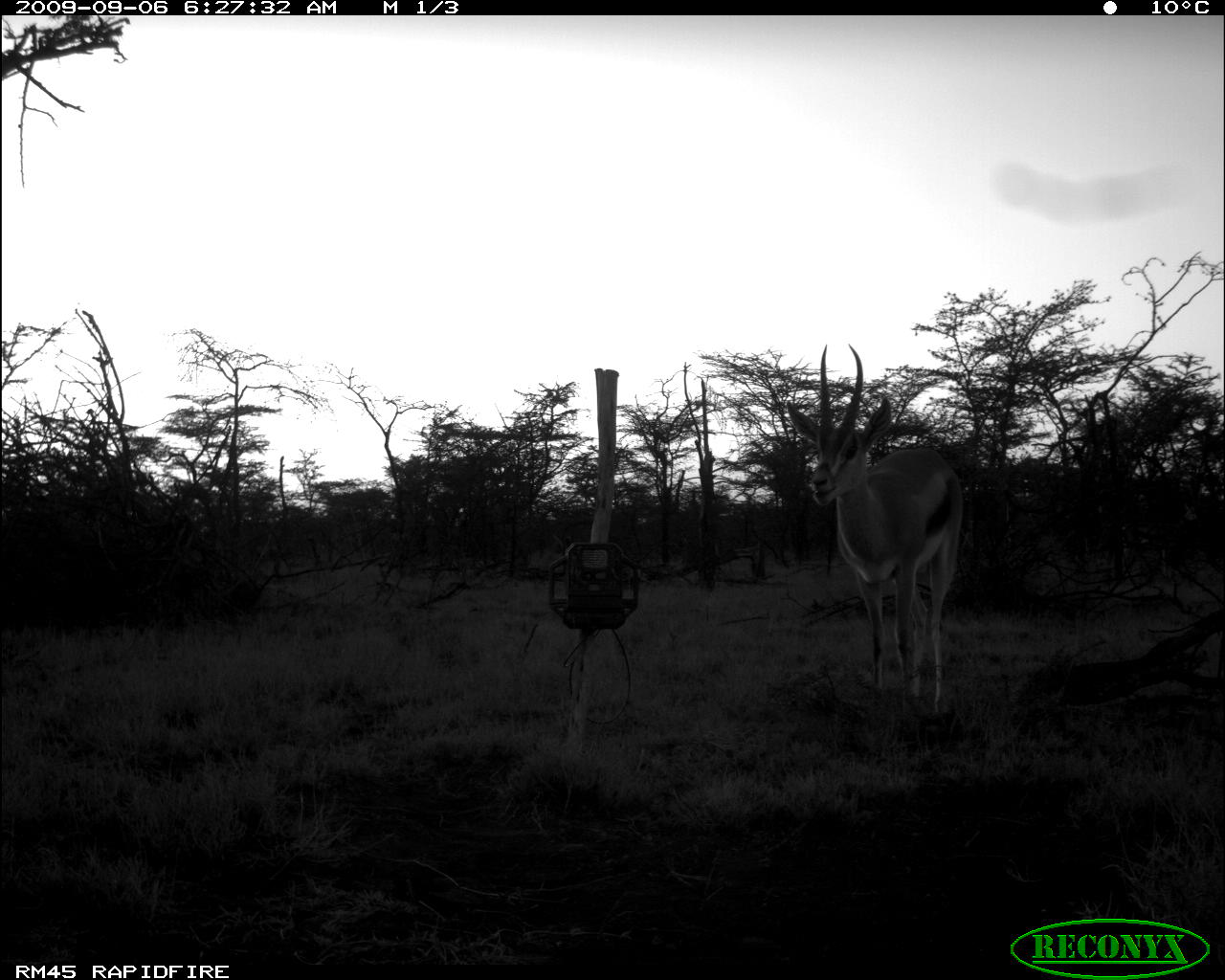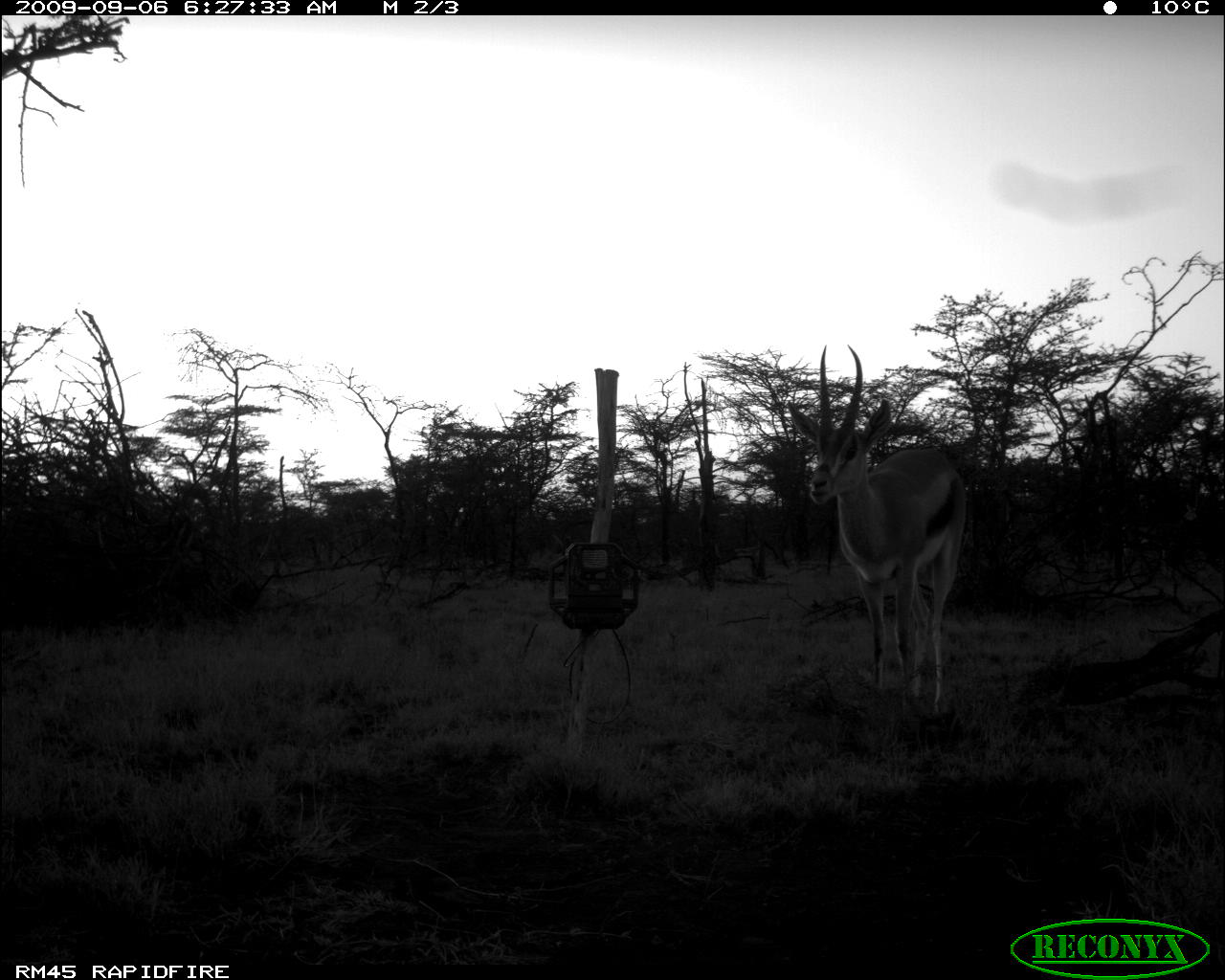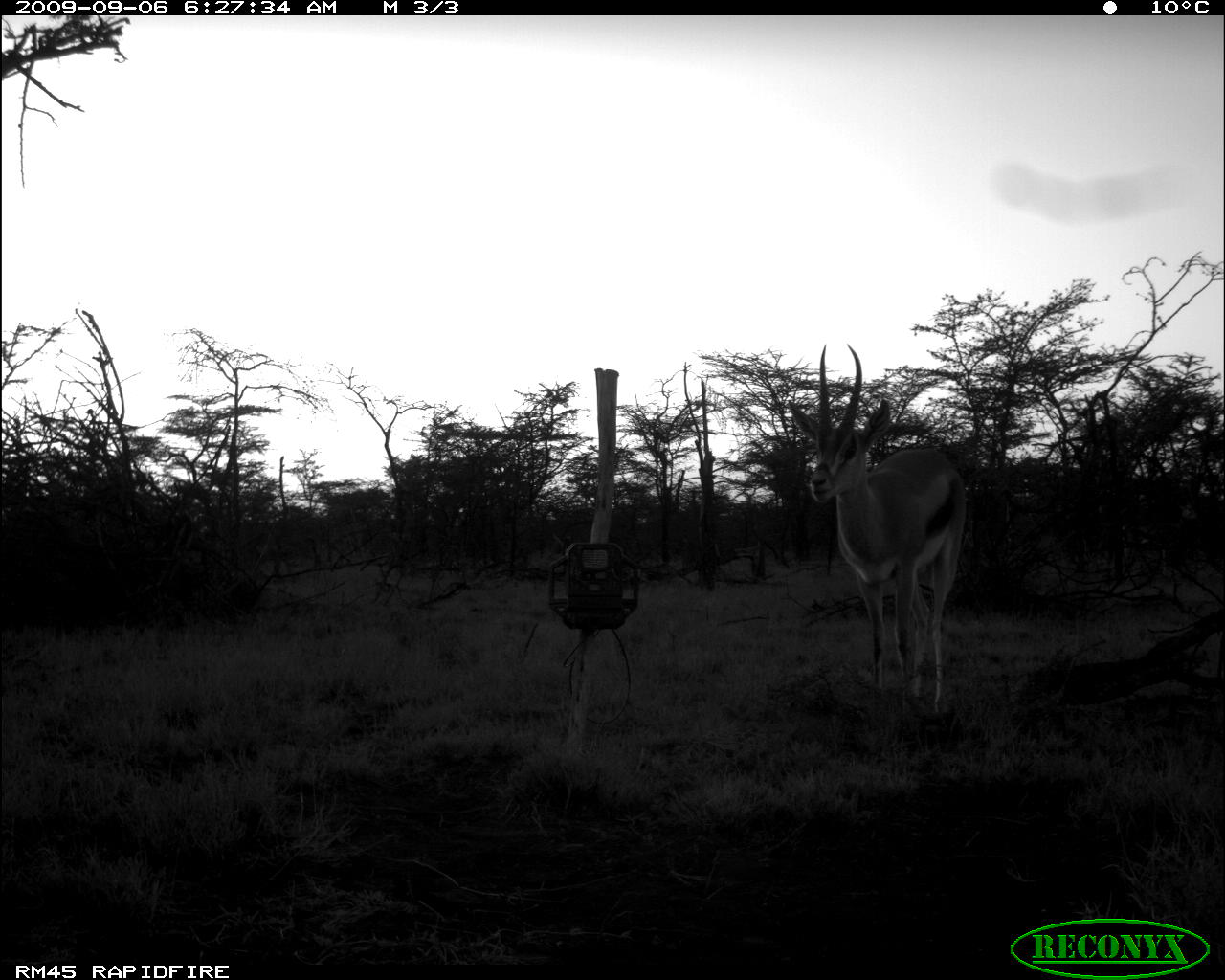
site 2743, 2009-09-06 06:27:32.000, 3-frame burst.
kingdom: Animalia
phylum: Chordata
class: Mammalia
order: Artiodactyla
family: Bovidae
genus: Nanger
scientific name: Nanger granti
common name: grant's gazelle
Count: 1.